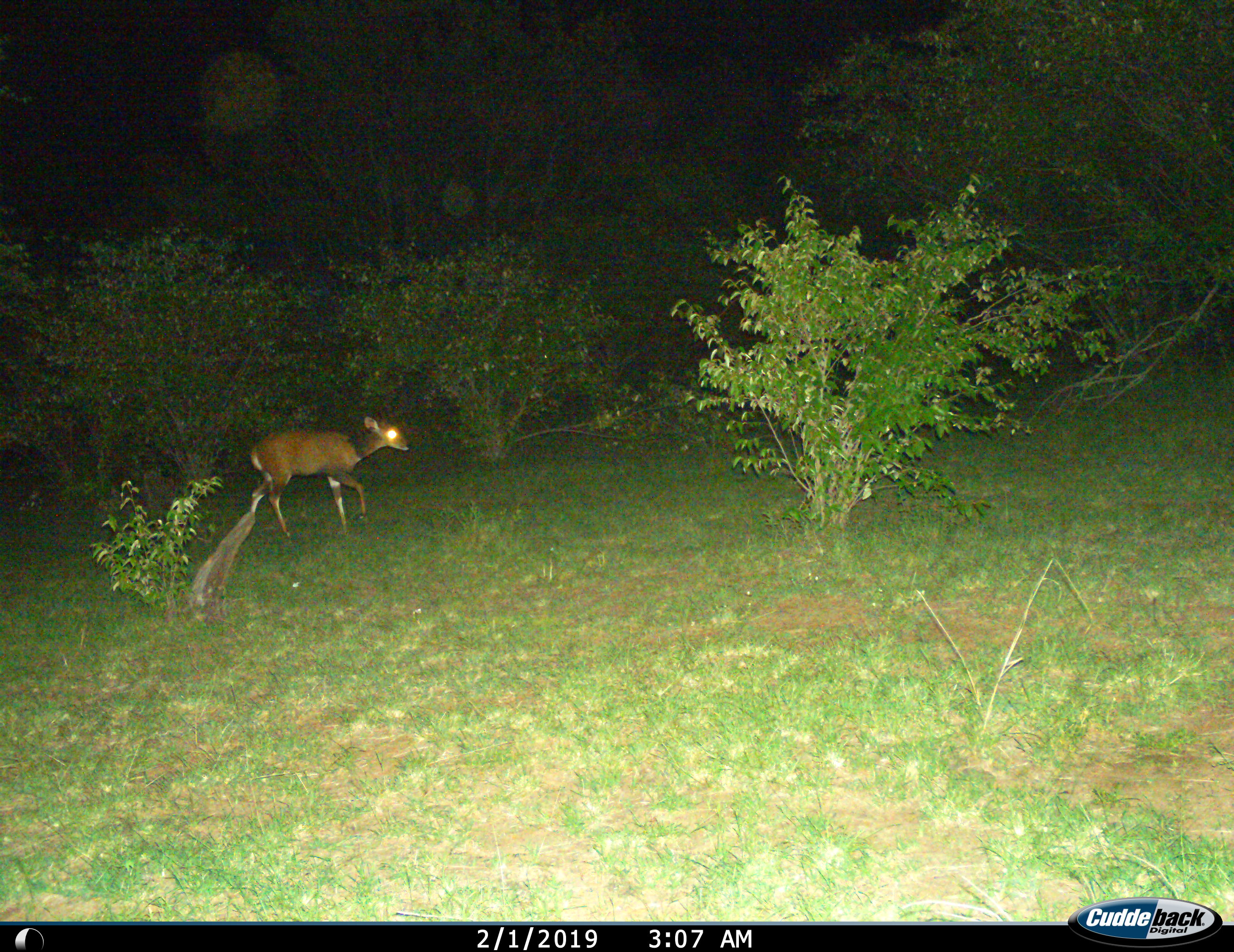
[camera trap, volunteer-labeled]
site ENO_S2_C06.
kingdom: Animalia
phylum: Chordata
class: Mammalia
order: Artiodactyla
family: Bovidae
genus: Tragelaphus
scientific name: Tragelaphus scriptus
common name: bushbuck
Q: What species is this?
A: Bushbuck (Tragelaphus scriptus).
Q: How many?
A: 1.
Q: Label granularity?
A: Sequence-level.